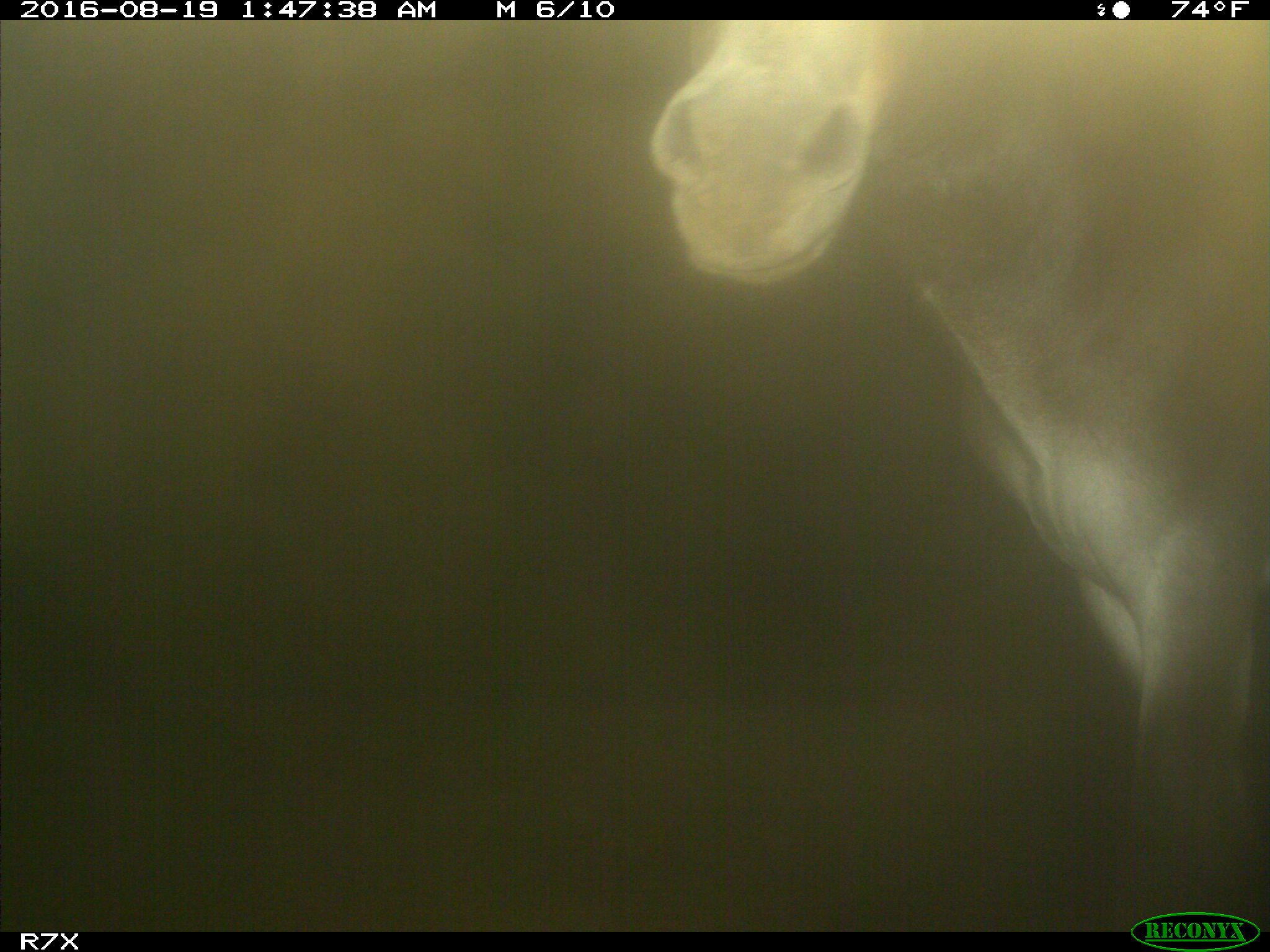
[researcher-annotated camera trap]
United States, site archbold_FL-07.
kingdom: Animalia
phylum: Chordata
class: Mammalia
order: Perissodactyla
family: Equidae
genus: Equus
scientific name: Equus africanus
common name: african wild ass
Equus africanus (african wild ass).